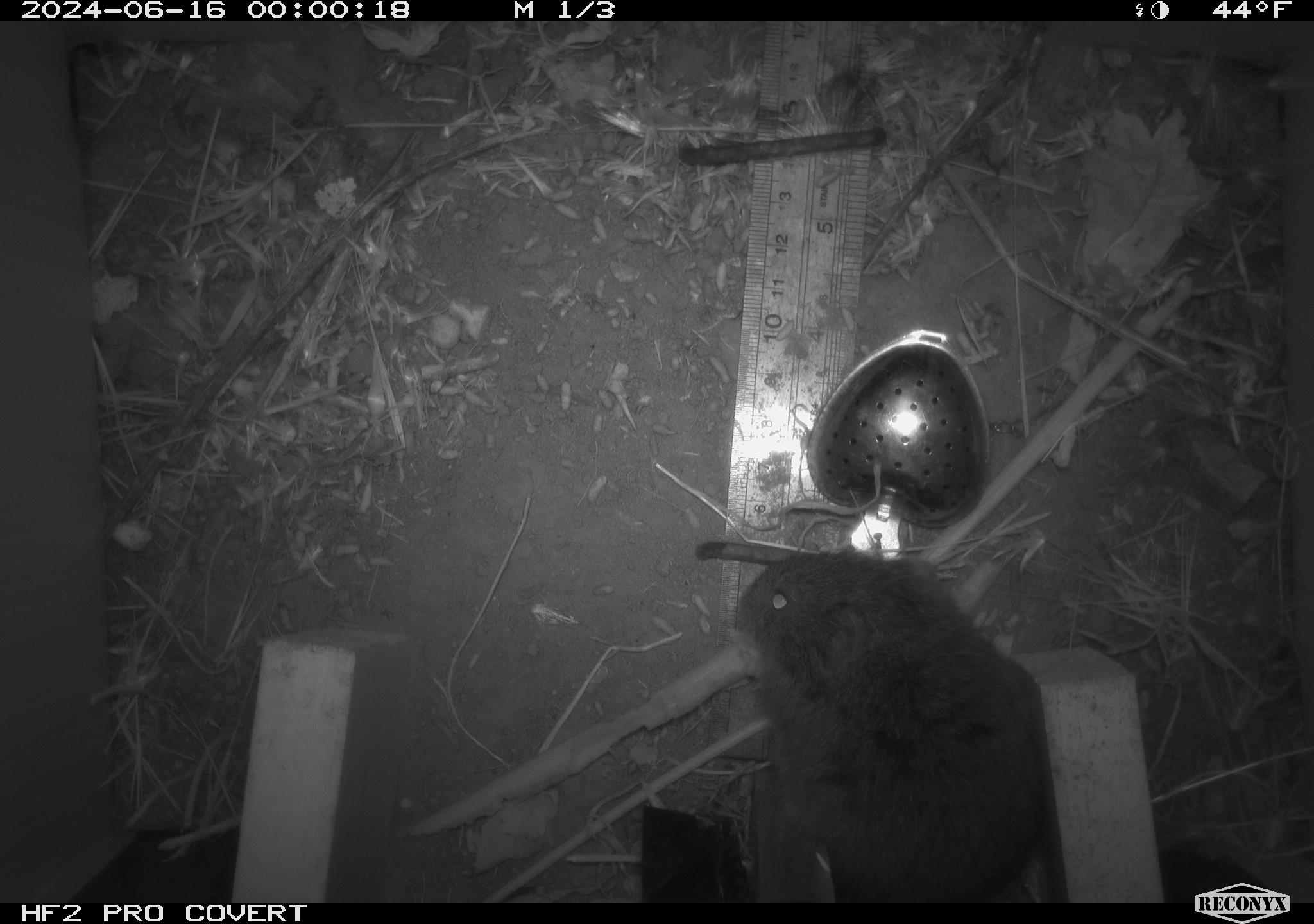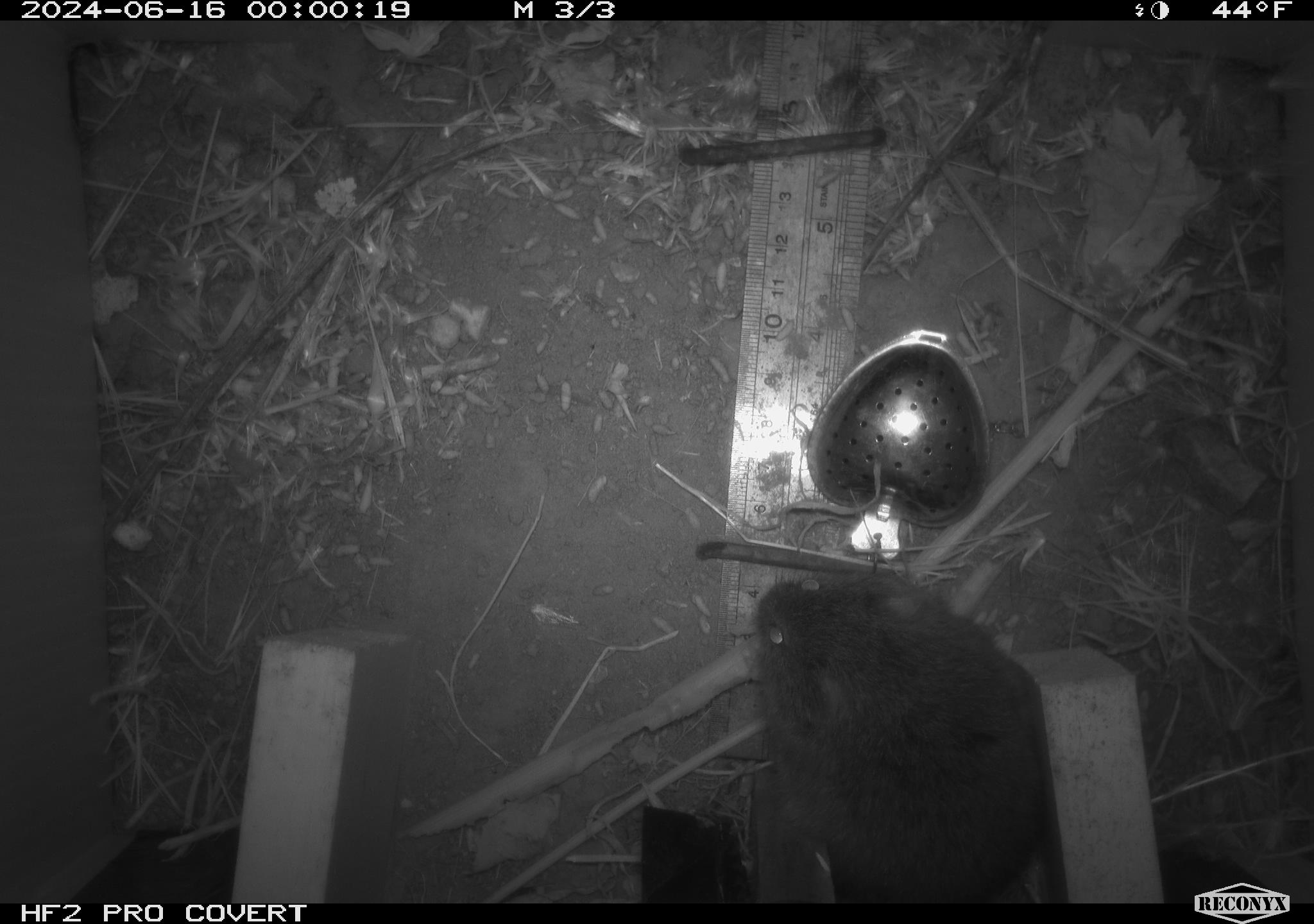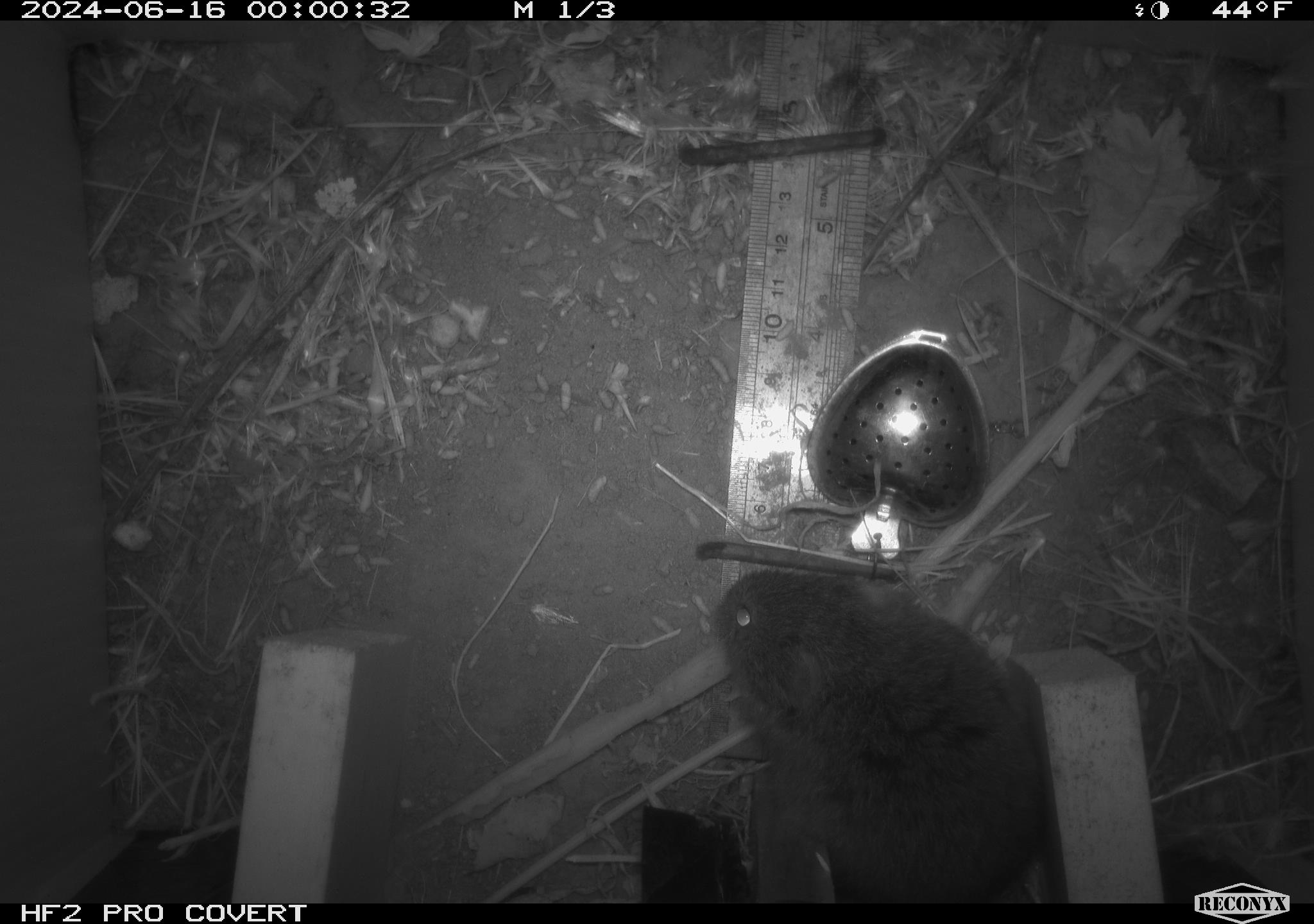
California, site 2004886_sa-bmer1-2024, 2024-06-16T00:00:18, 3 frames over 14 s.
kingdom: Animalia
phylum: Chordata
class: Mammalia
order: Rodentia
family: Cricetidae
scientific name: Cricetidae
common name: hamsters, voles, lemmings, and allies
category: cricetidae family